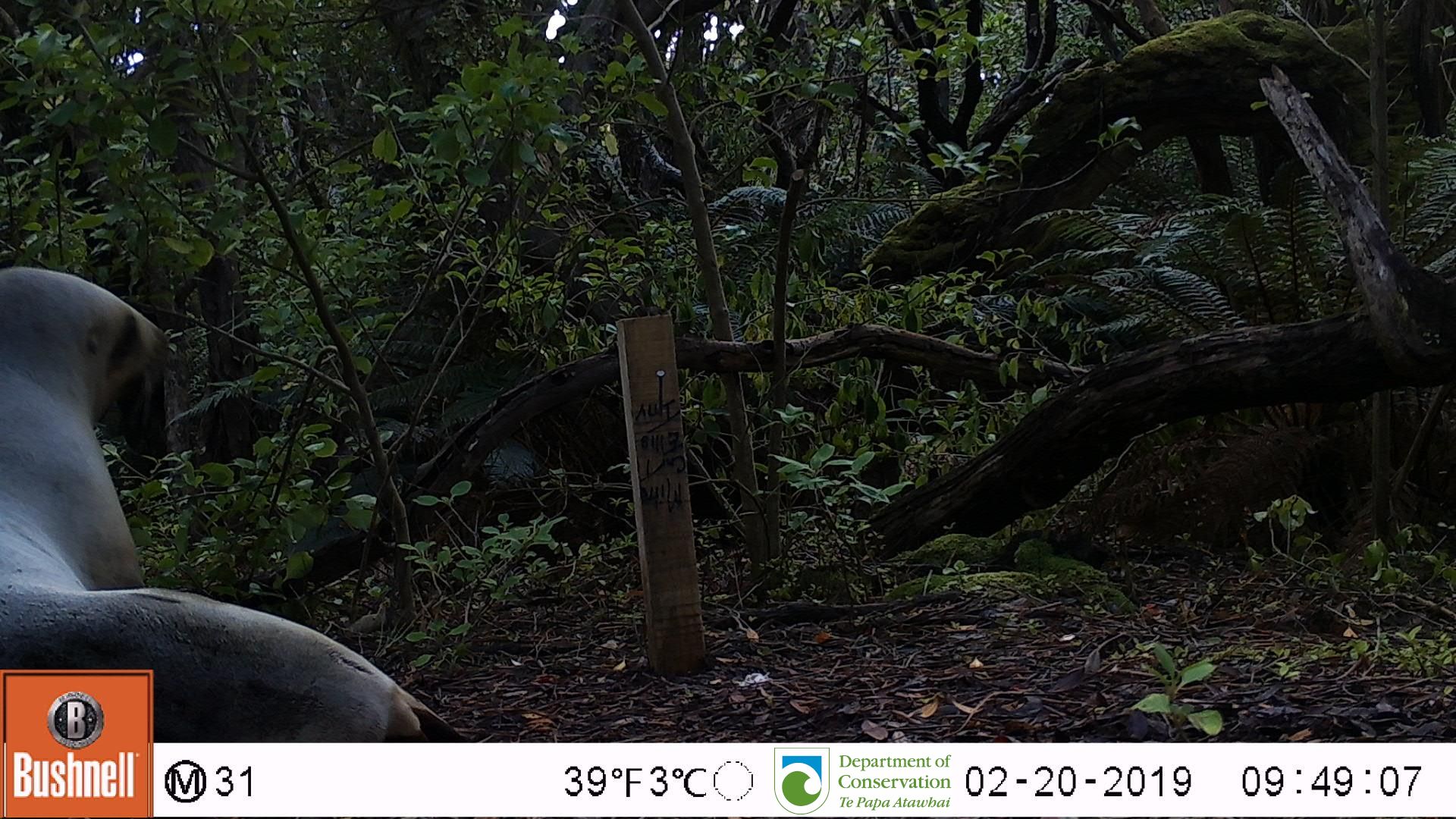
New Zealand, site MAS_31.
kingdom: Animalia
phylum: Chordata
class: Mammalia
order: Carnivora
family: Otariidae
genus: Phocarctos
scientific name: Phocarctos hookeri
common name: new zealand sea lion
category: sealion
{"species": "sealion (new zealand sea lion) (Phocarctos hookeri)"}